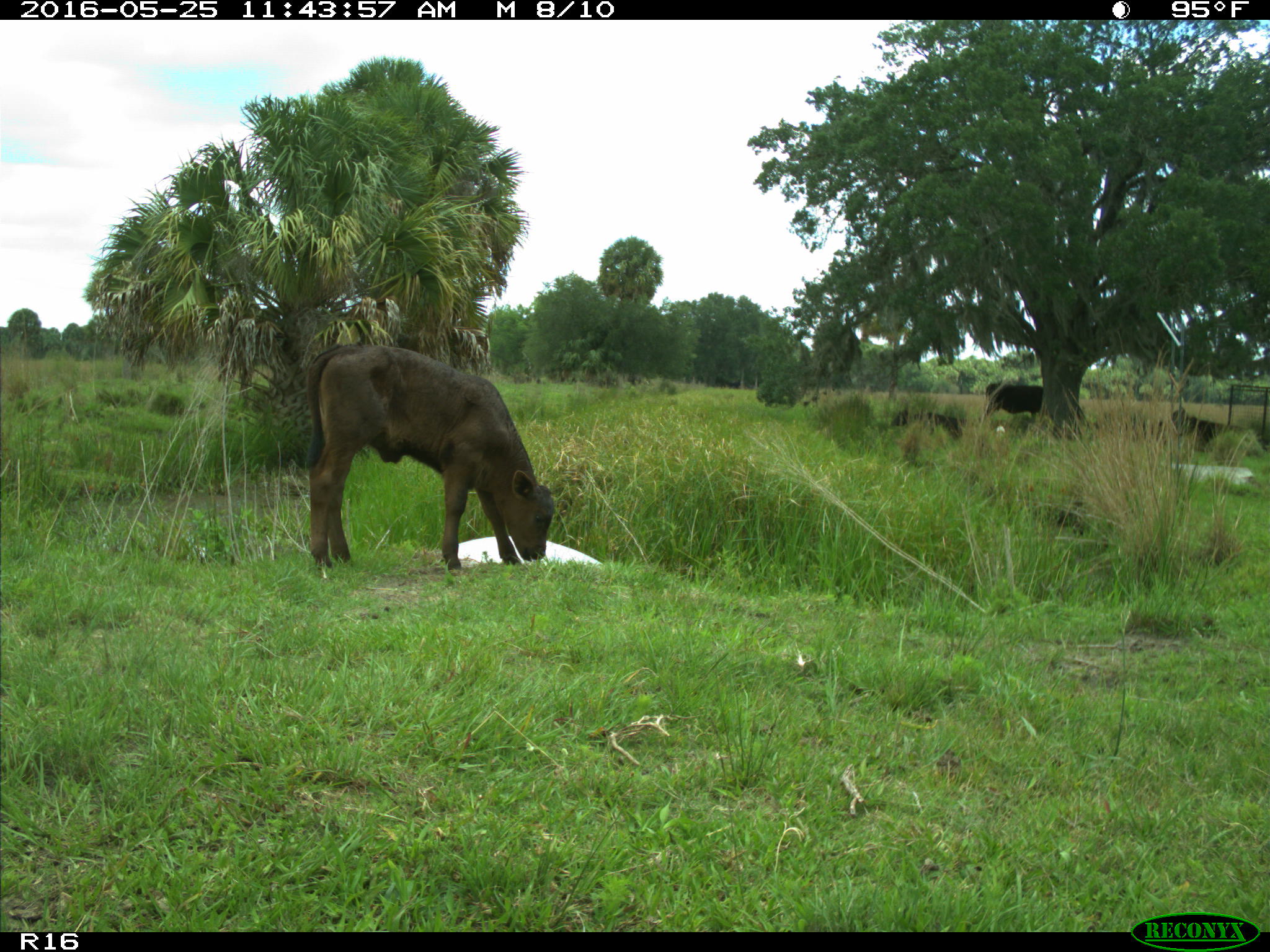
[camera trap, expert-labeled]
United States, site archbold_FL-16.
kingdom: Animalia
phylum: Chordata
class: Mammalia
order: Artiodactyla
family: Bovidae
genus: Bos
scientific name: Bos taurus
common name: domestic cow